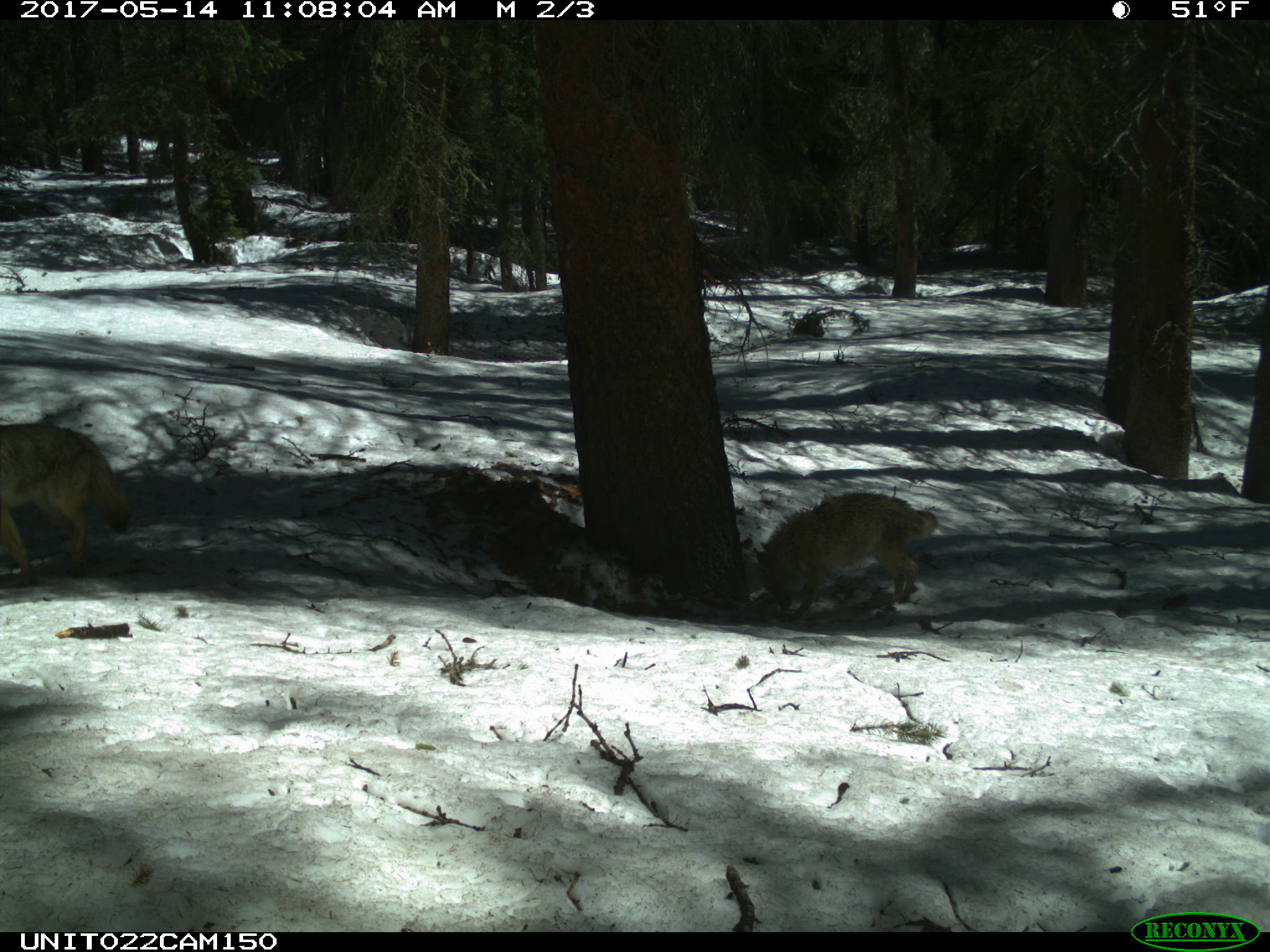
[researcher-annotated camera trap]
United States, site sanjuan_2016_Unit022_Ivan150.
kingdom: Animalia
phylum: Chordata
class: Mammalia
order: Carnivora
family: Canidae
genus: Canis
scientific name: Canis latrans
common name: coyote